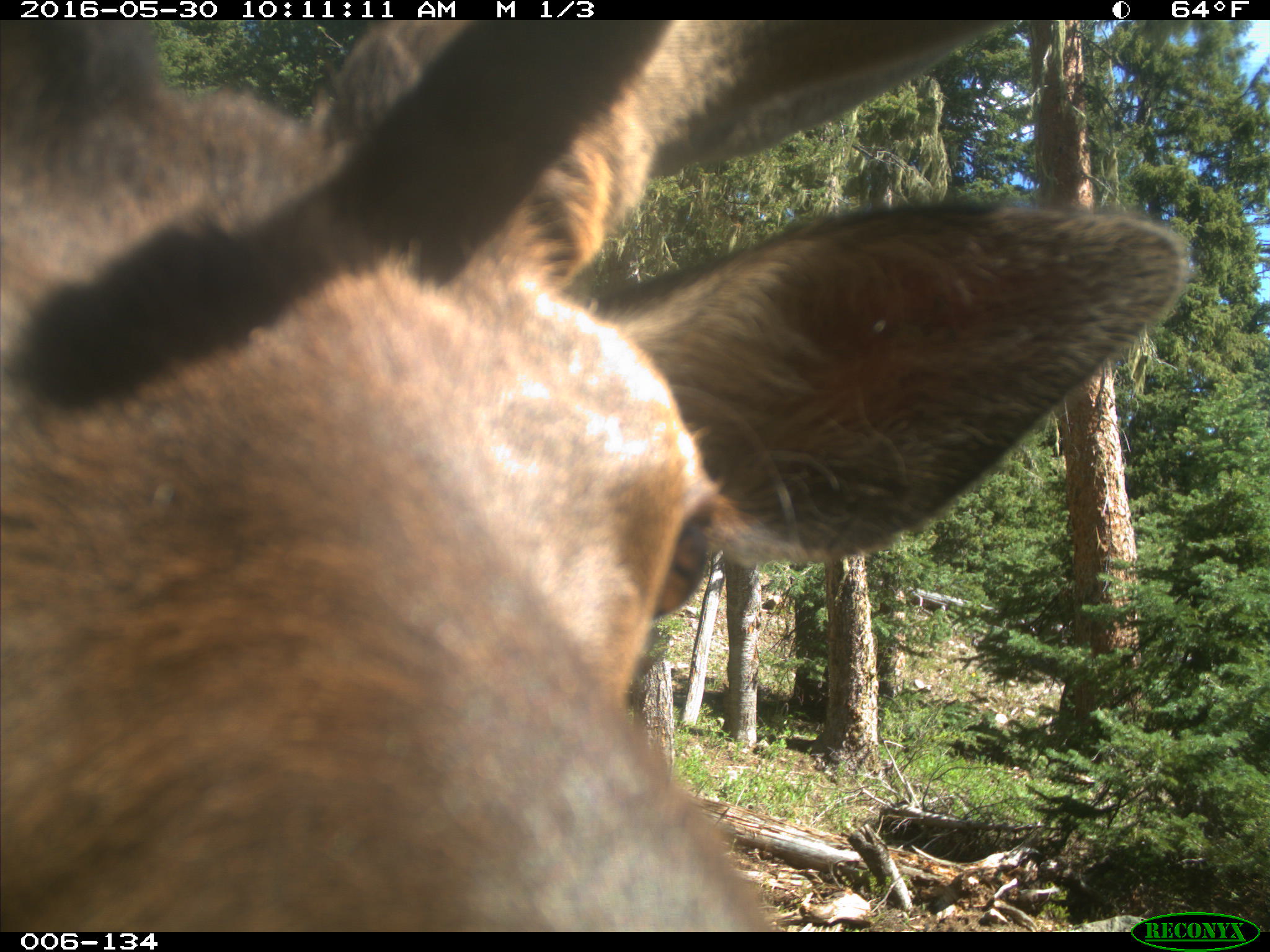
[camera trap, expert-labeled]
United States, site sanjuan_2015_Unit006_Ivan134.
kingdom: Animalia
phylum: Chordata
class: Mammalia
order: Artiodactyla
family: Cervidae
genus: Cervus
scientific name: Cervus elaphus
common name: red deer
Cervus elaphus (red deer).